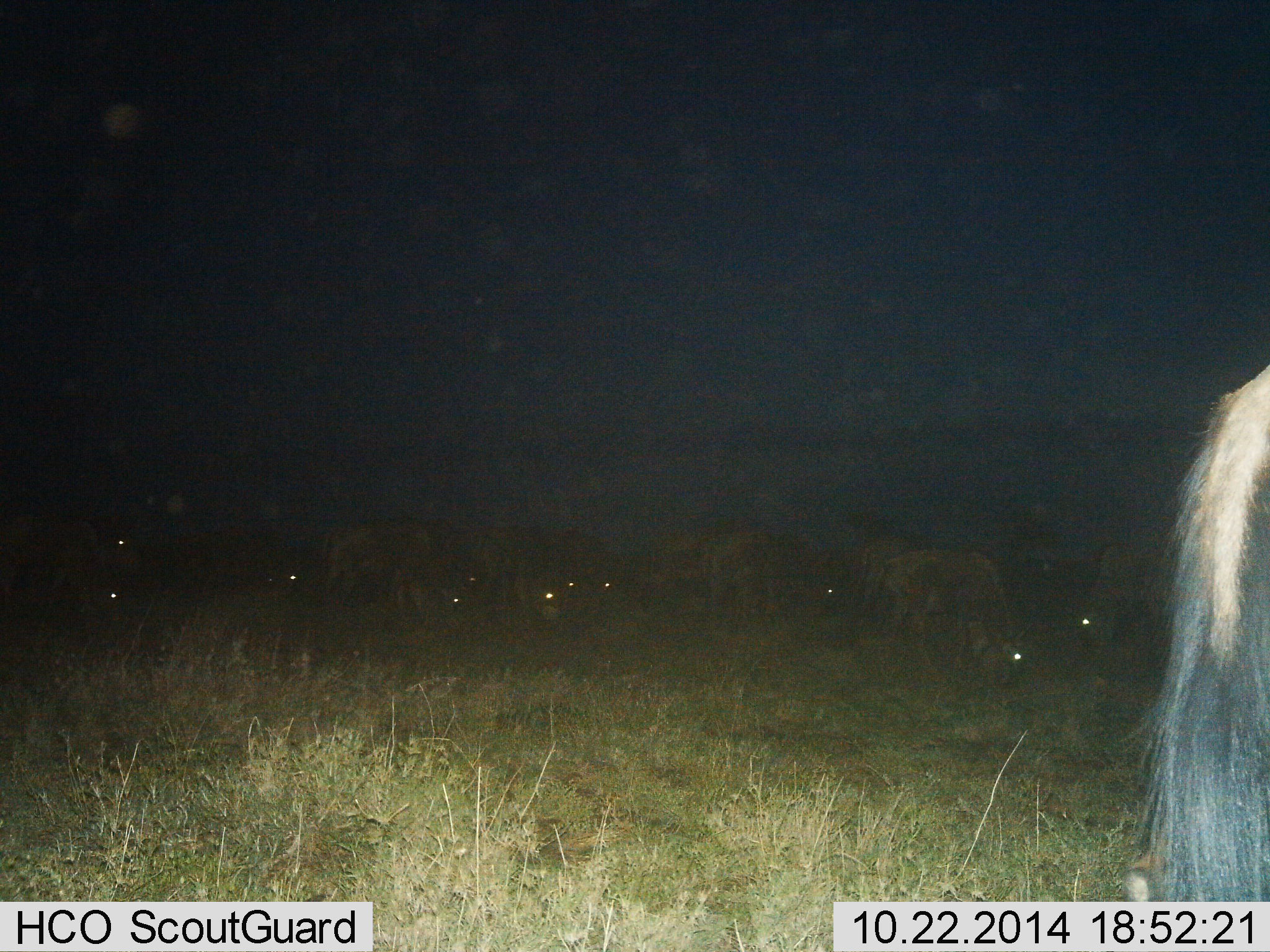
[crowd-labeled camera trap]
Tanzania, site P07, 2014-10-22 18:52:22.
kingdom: Animalia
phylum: Chordata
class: Mammalia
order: Artiodactyla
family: Bovidae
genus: Connochaetes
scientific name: Connochaetes taurinus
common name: blue wildebeest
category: wildebeest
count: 11-50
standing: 50%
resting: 0%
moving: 40%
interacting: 10%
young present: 0%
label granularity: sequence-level